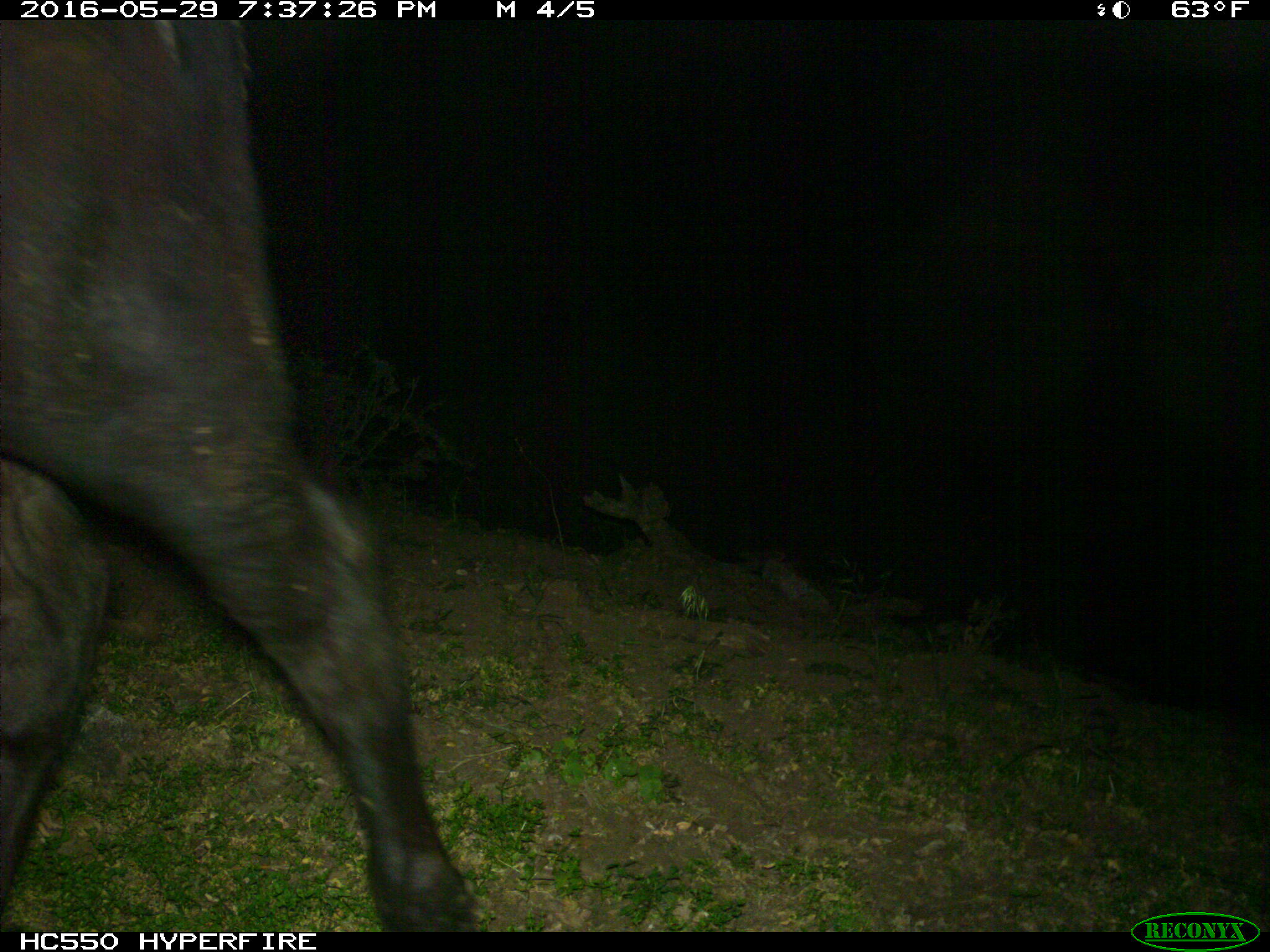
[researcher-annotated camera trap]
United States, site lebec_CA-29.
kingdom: Animalia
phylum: Chordata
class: Mammalia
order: Artiodactyla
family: Bovidae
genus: Bos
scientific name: Bos taurus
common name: domestic cow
Bos taurus (domestic cow).